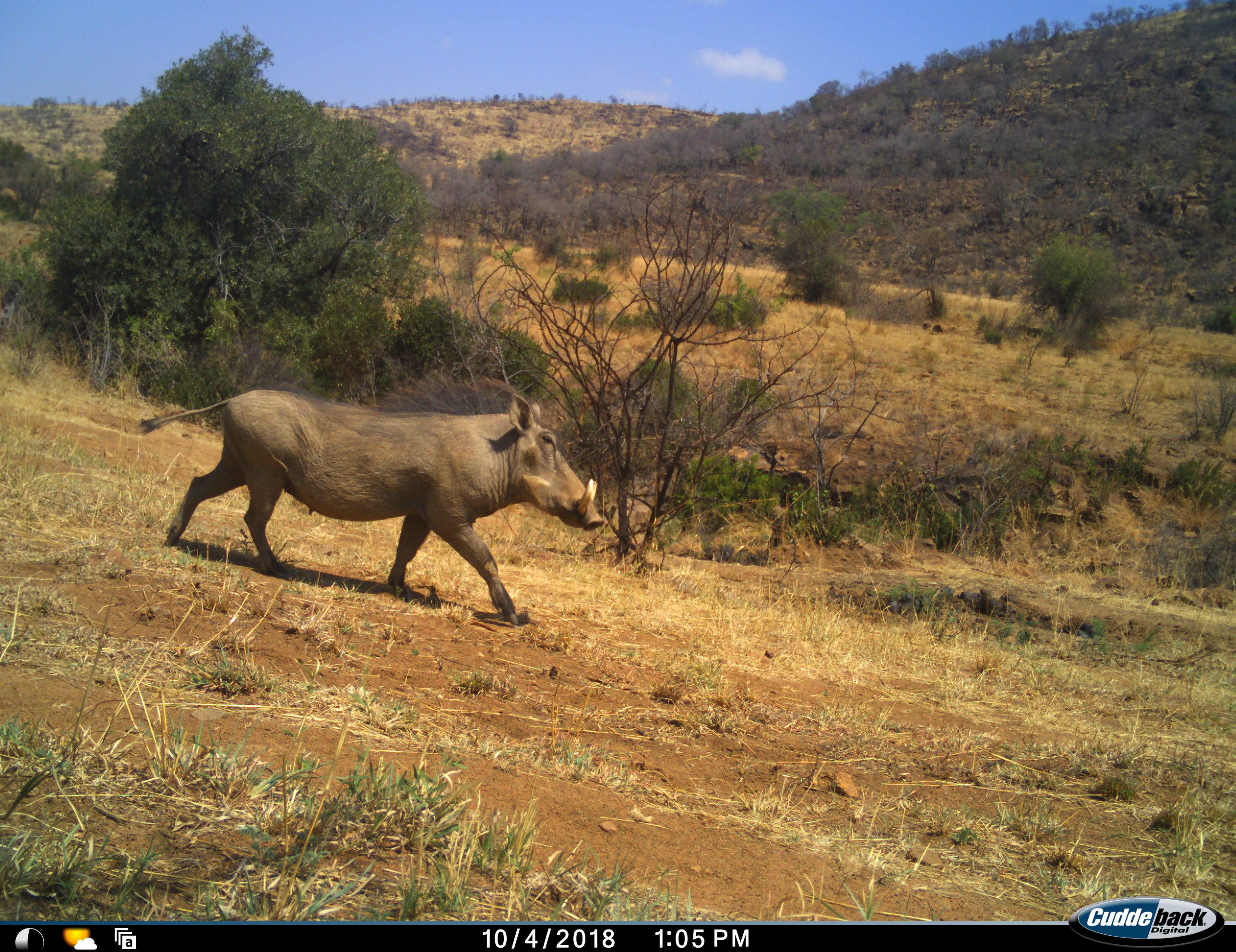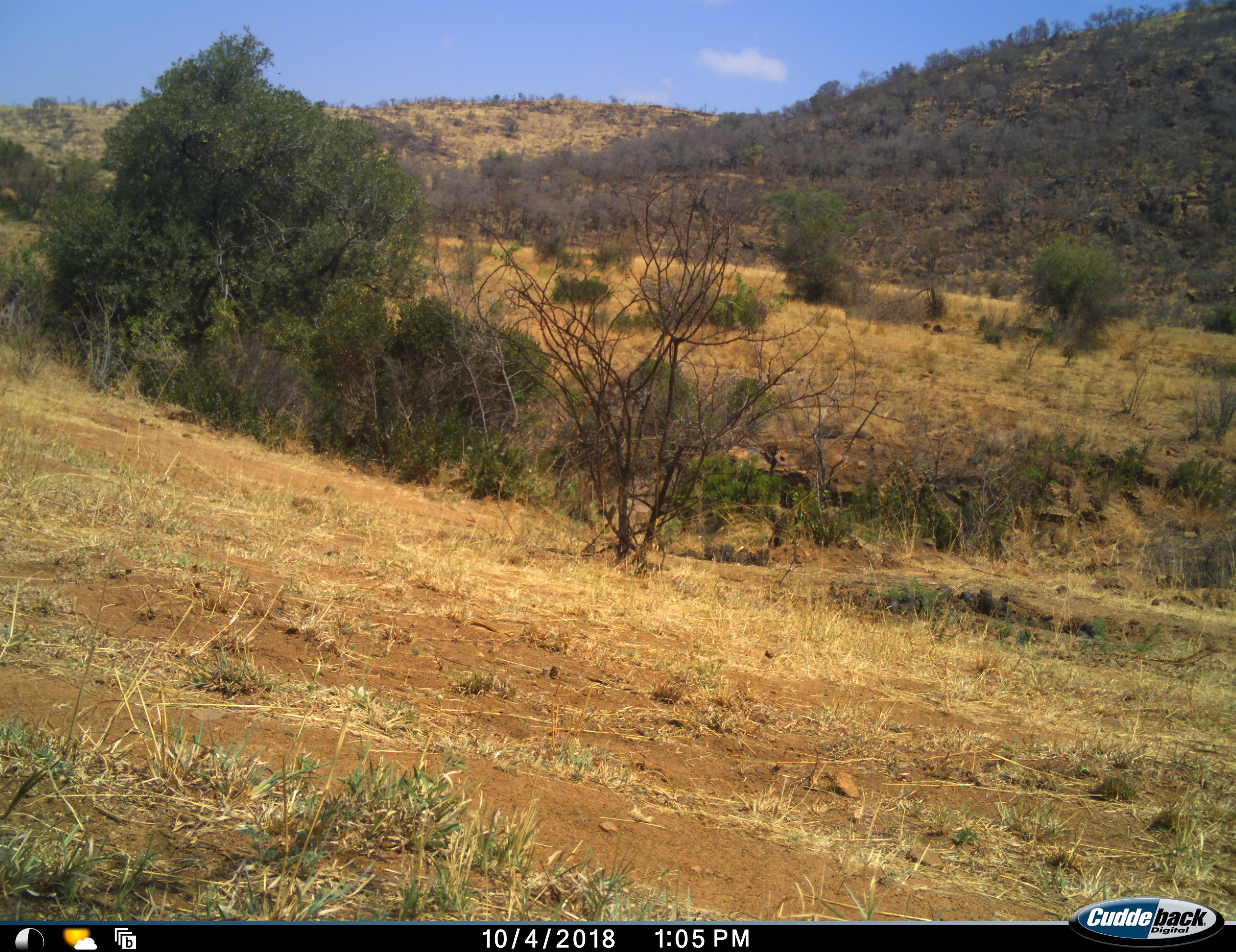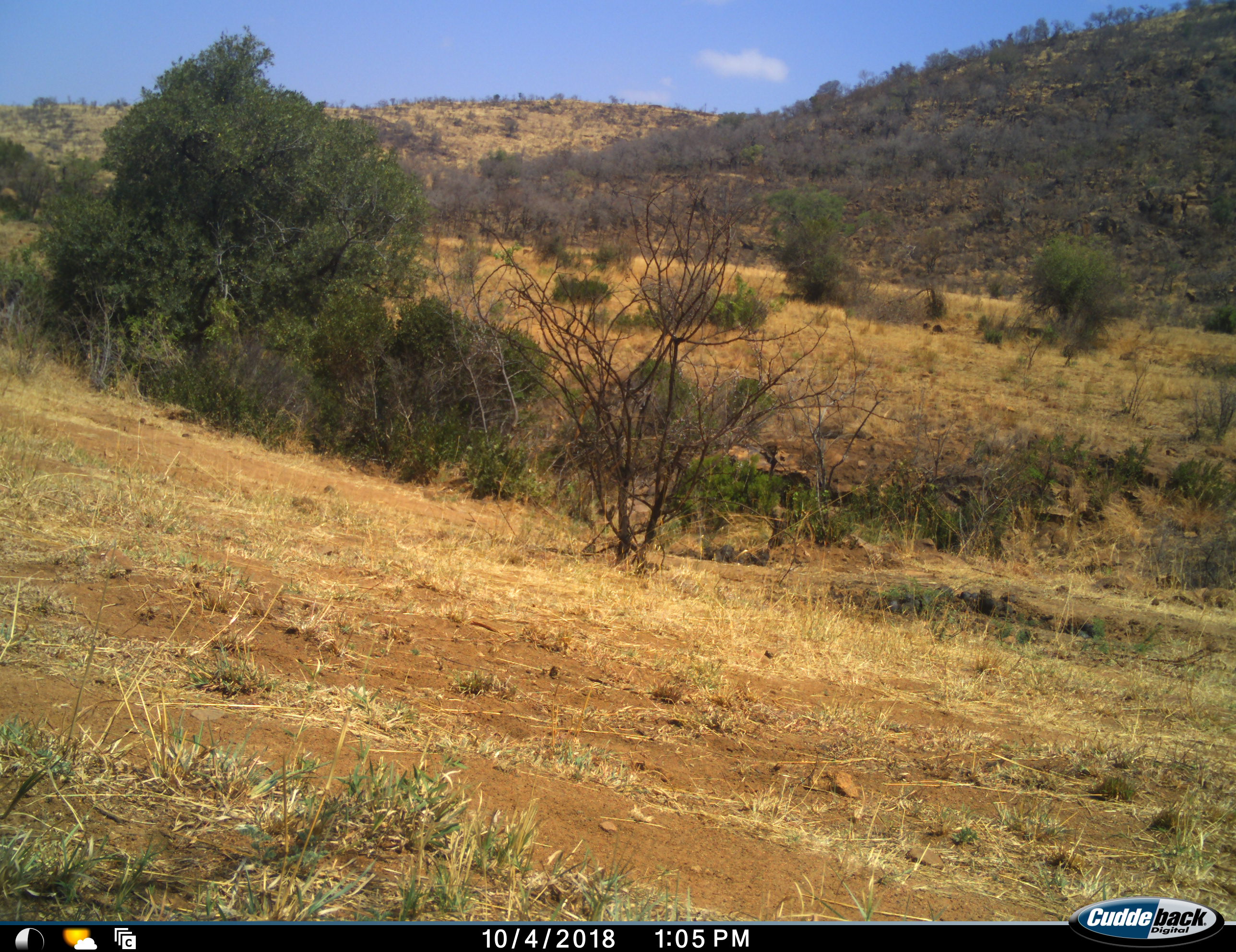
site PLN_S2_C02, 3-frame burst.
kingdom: Animalia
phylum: Chordata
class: Mammalia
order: Artiodactyla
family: Suidae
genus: Phacochoerus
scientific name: Phacochoerus africanus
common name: warthog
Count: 1.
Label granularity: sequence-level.